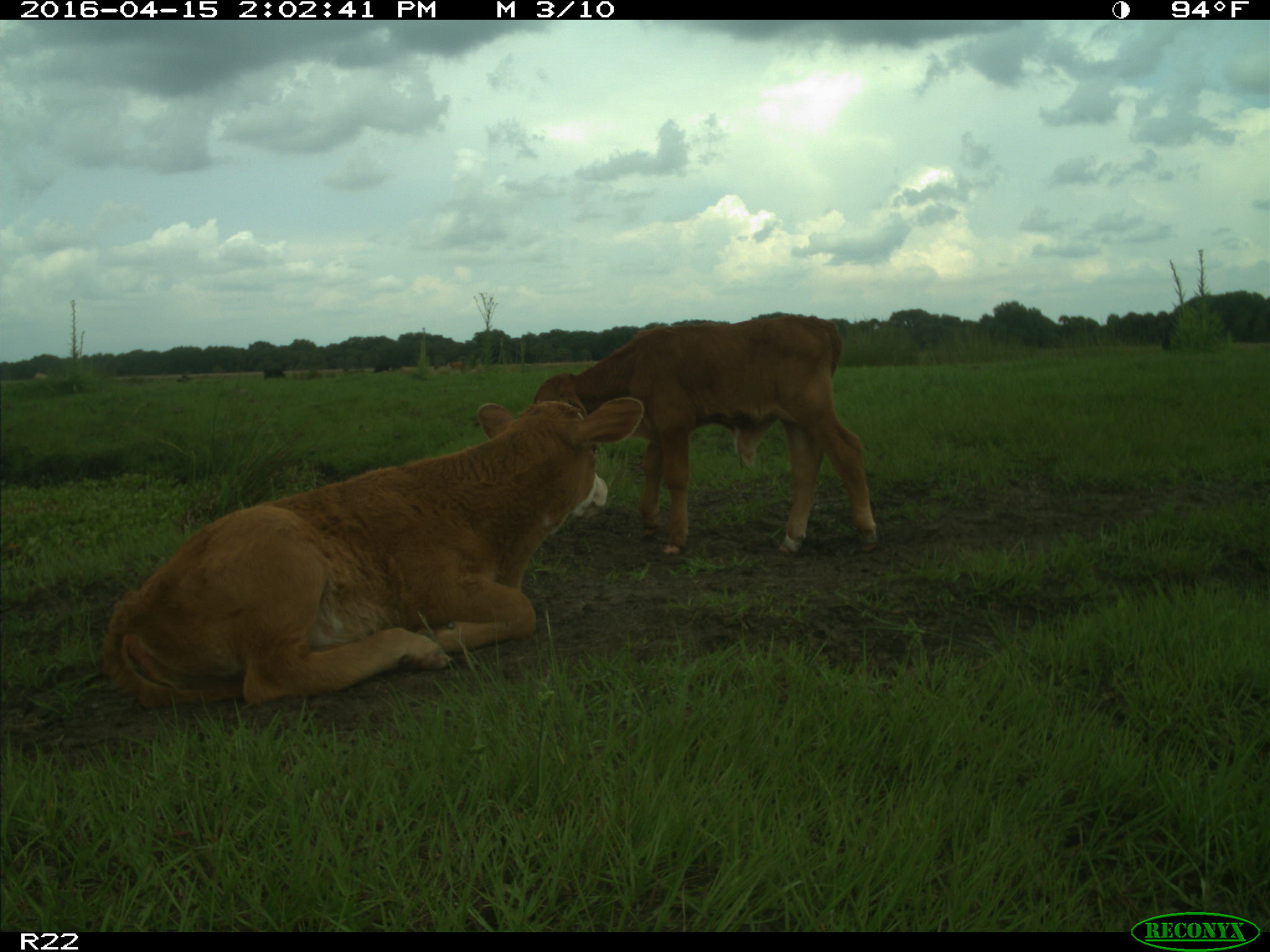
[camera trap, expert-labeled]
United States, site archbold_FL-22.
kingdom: Animalia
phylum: Chordata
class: Mammalia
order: Artiodactyla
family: Bovidae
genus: Bos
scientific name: Bos taurus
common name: domestic cow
Bos taurus (domestic cow).